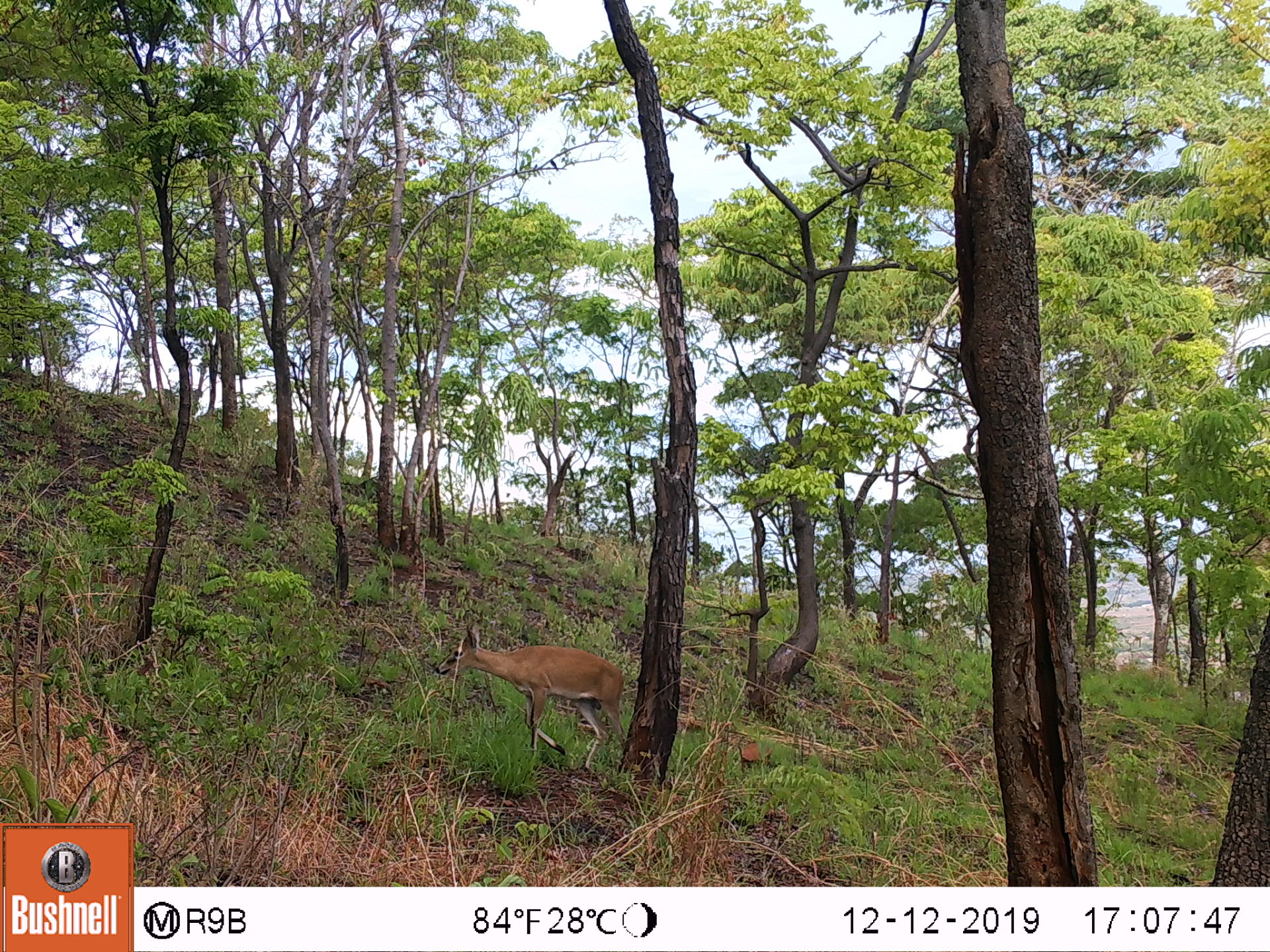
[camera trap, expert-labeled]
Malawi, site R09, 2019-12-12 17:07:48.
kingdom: Animalia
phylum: Chordata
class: Mammalia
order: Artiodactyla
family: Bovidae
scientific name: Antilopinae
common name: small antelope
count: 1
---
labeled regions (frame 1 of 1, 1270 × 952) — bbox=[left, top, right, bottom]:
small antelope: bbox=[431, 615, 637, 778]